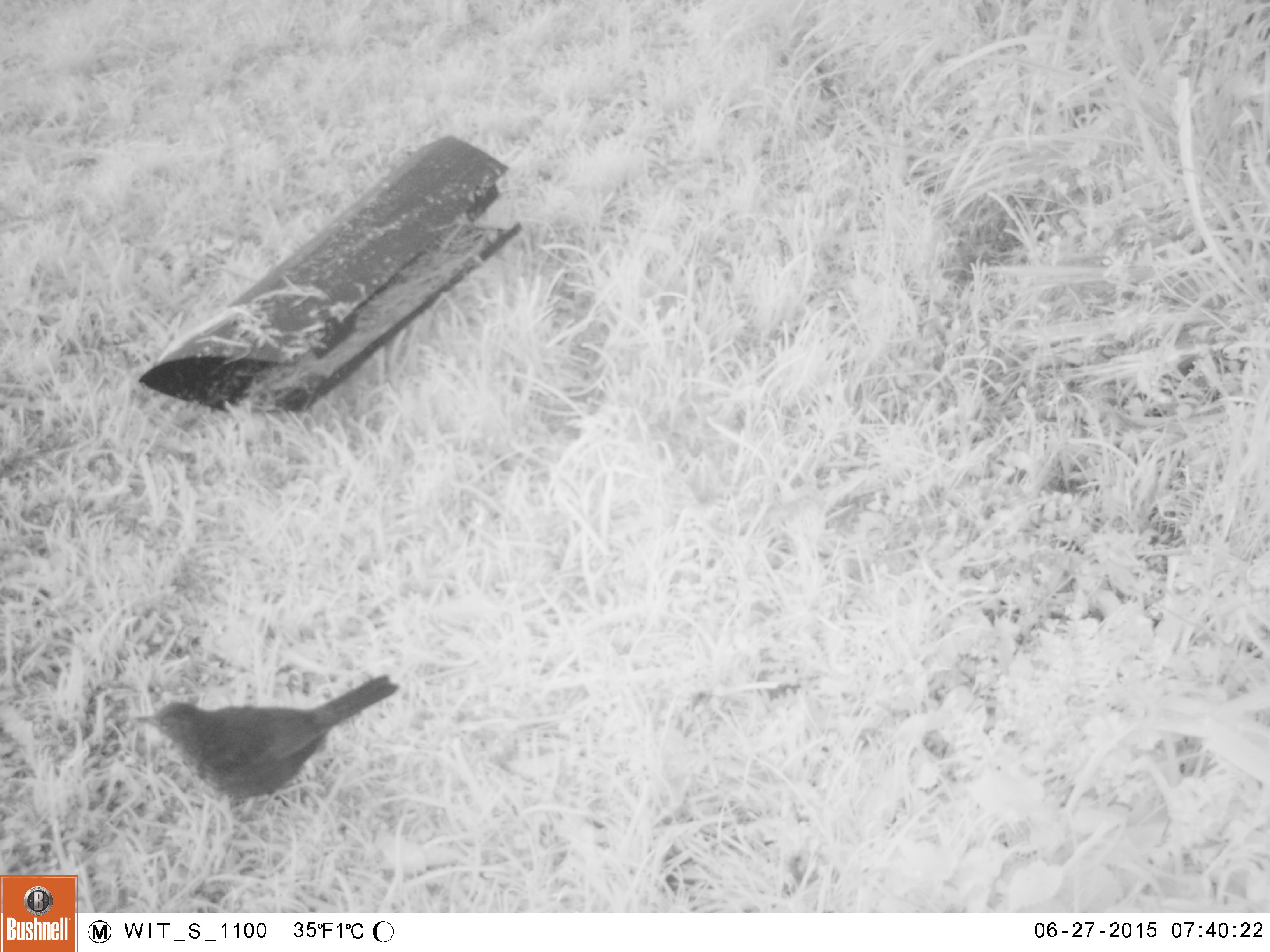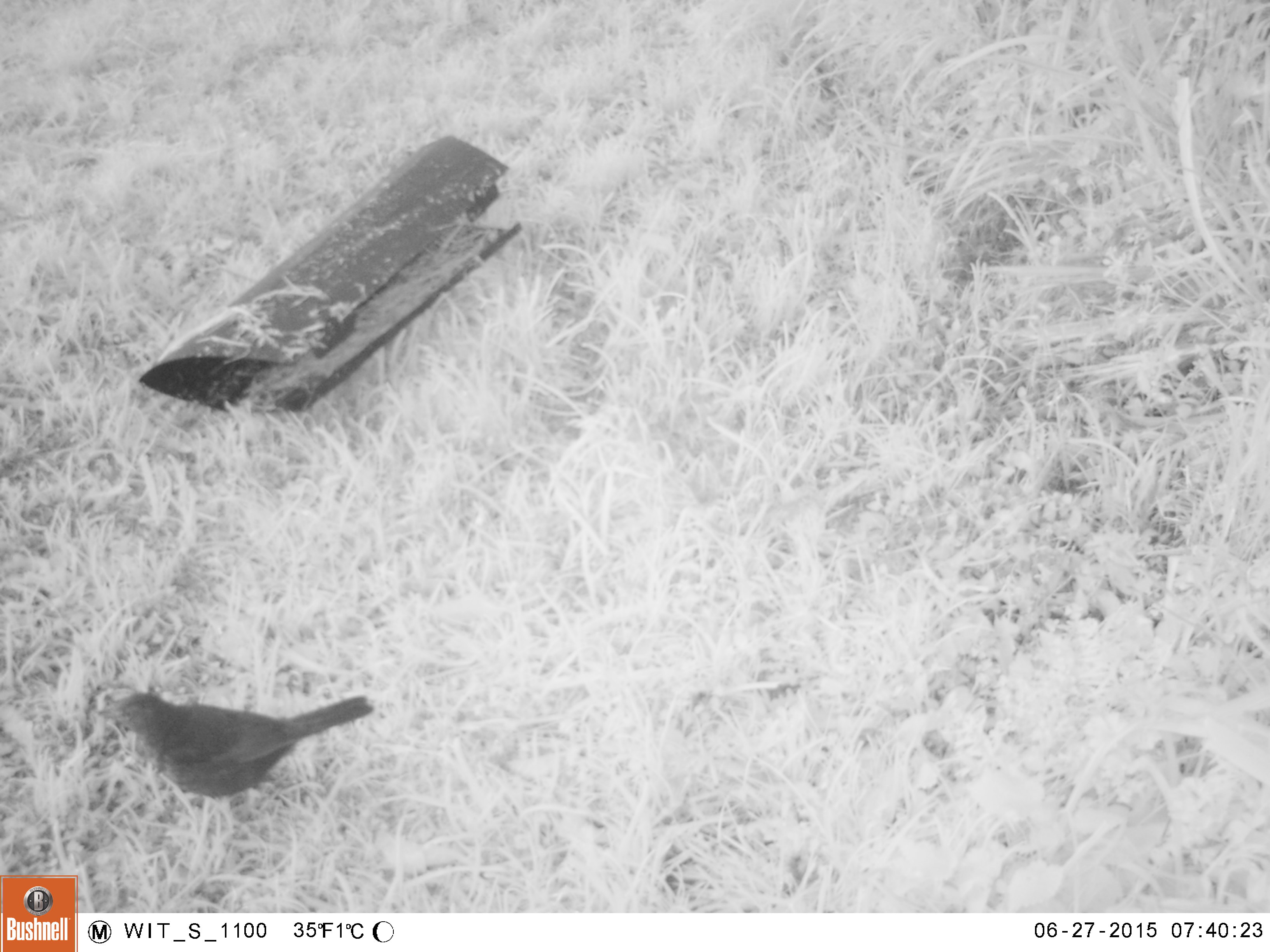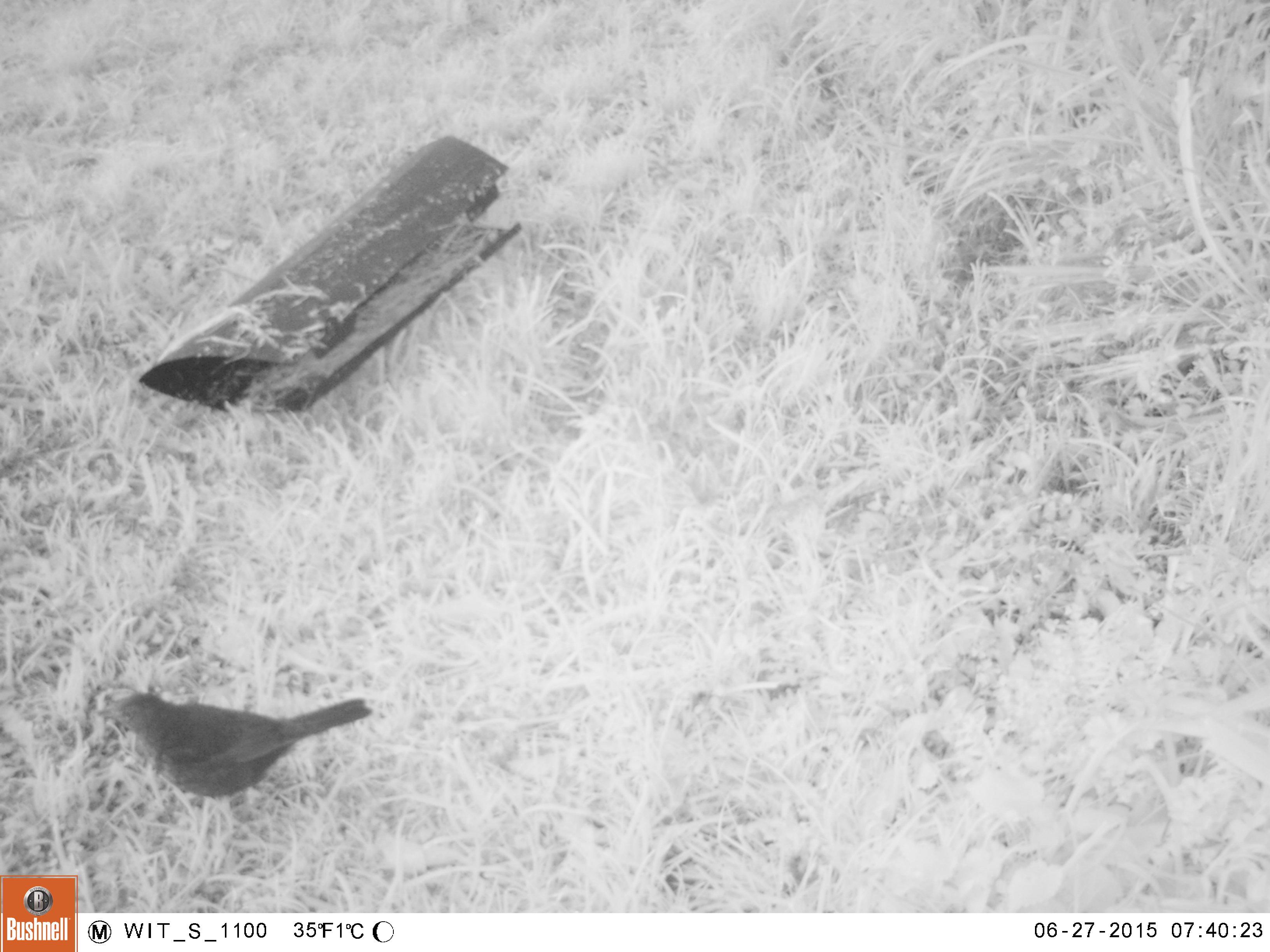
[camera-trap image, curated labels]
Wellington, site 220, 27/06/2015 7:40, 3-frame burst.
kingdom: Animalia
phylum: Chordata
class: Aves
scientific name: Aves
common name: bird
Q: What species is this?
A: Bird (Aves).